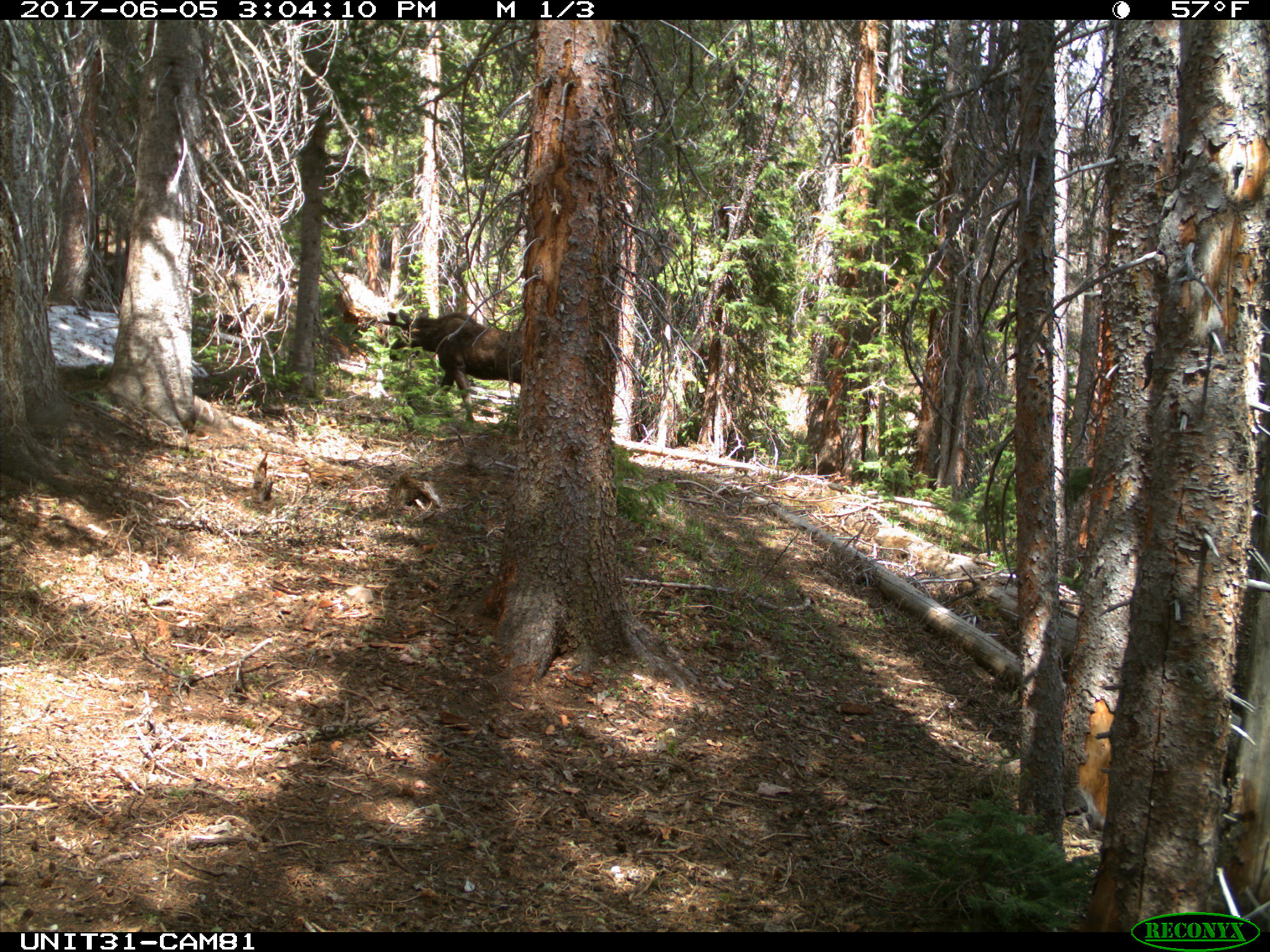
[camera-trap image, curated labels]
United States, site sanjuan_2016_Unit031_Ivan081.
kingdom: Animalia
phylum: Chordata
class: Mammalia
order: Artiodactyla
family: Cervidae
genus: Alces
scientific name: Alces alces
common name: moose